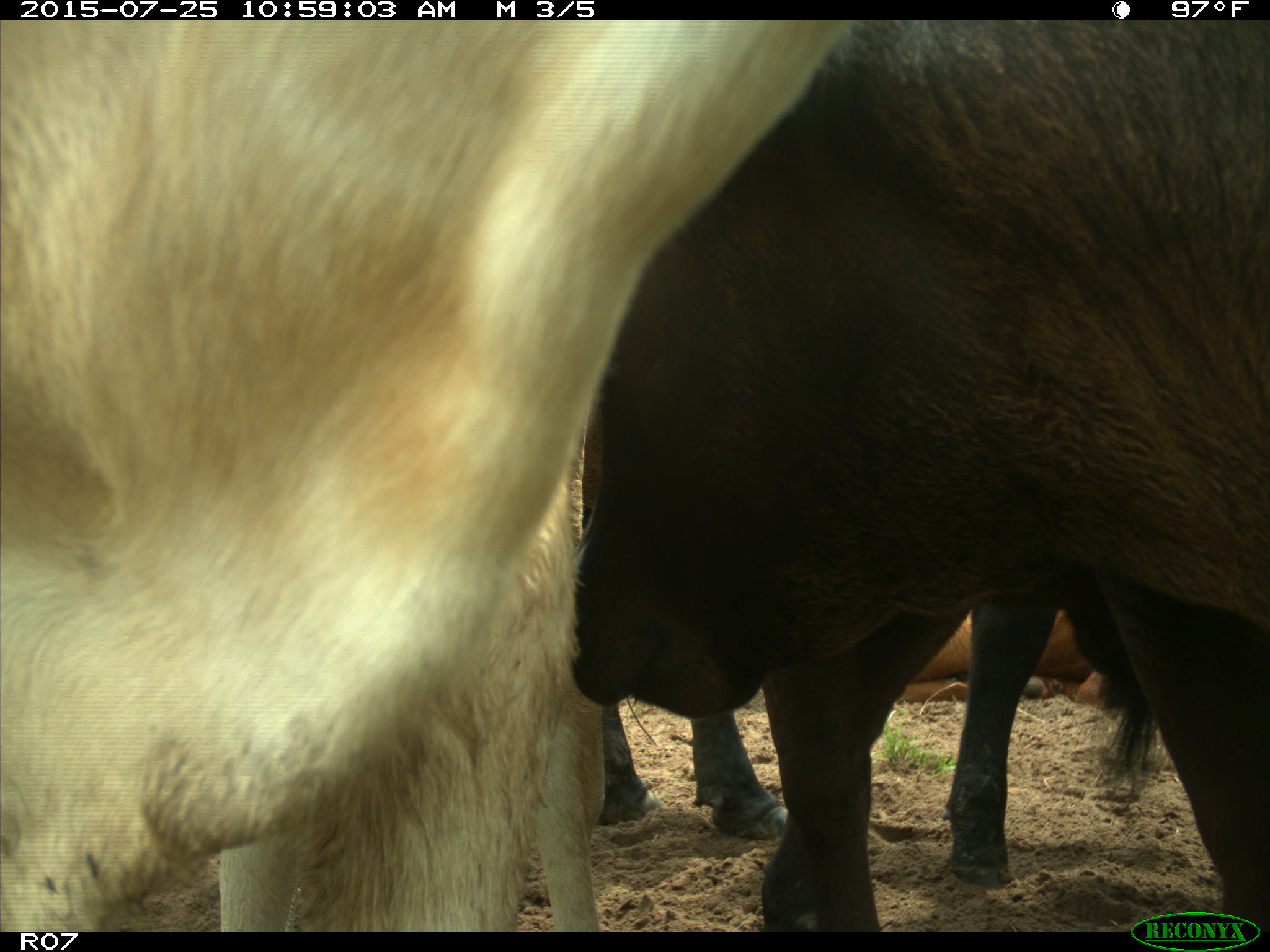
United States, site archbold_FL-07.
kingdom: Animalia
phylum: Chordata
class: Mammalia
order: Artiodactyla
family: Bovidae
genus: Bos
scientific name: Bos taurus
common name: domestic cow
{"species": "Bos taurus (domestic cow)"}